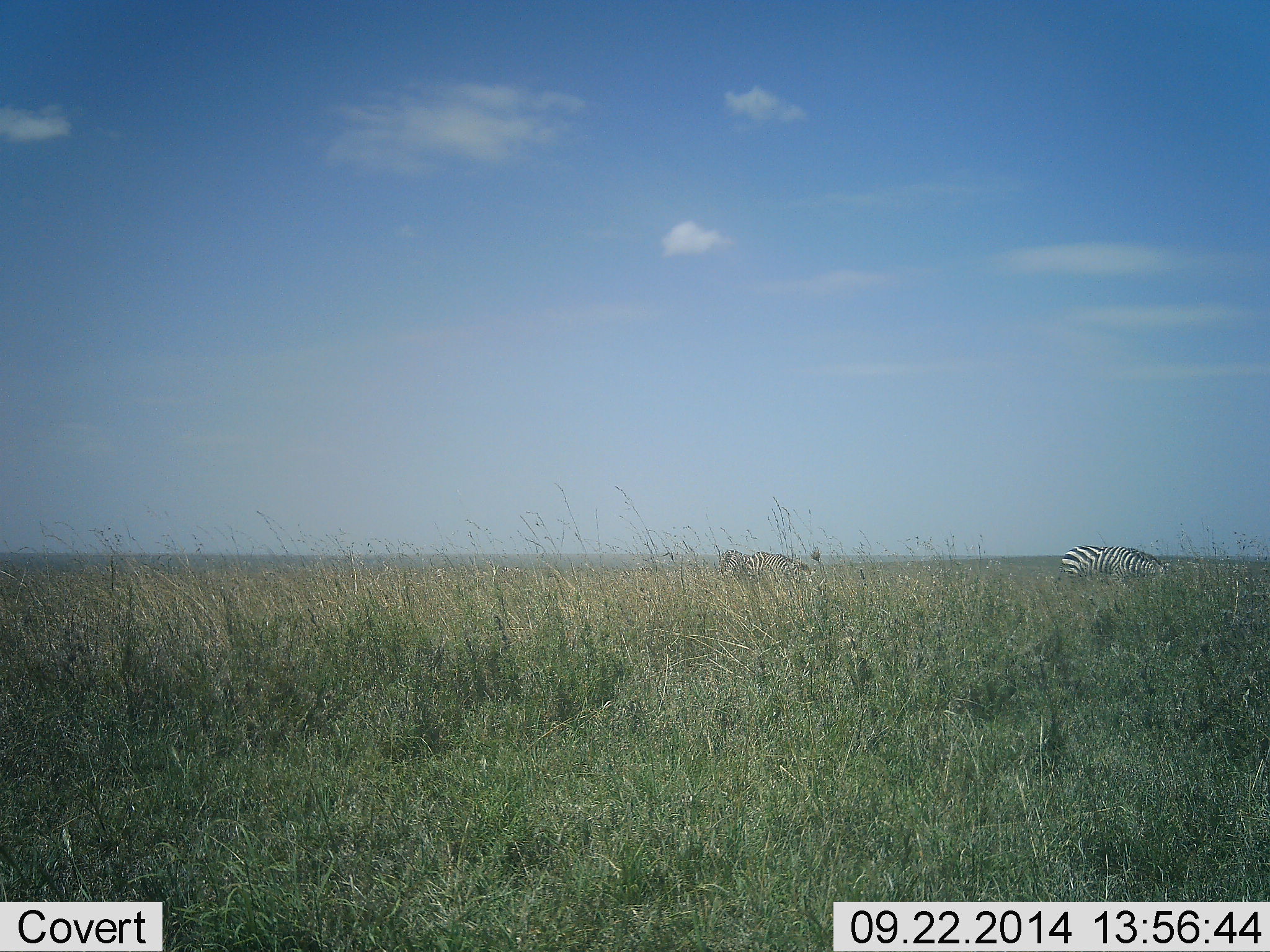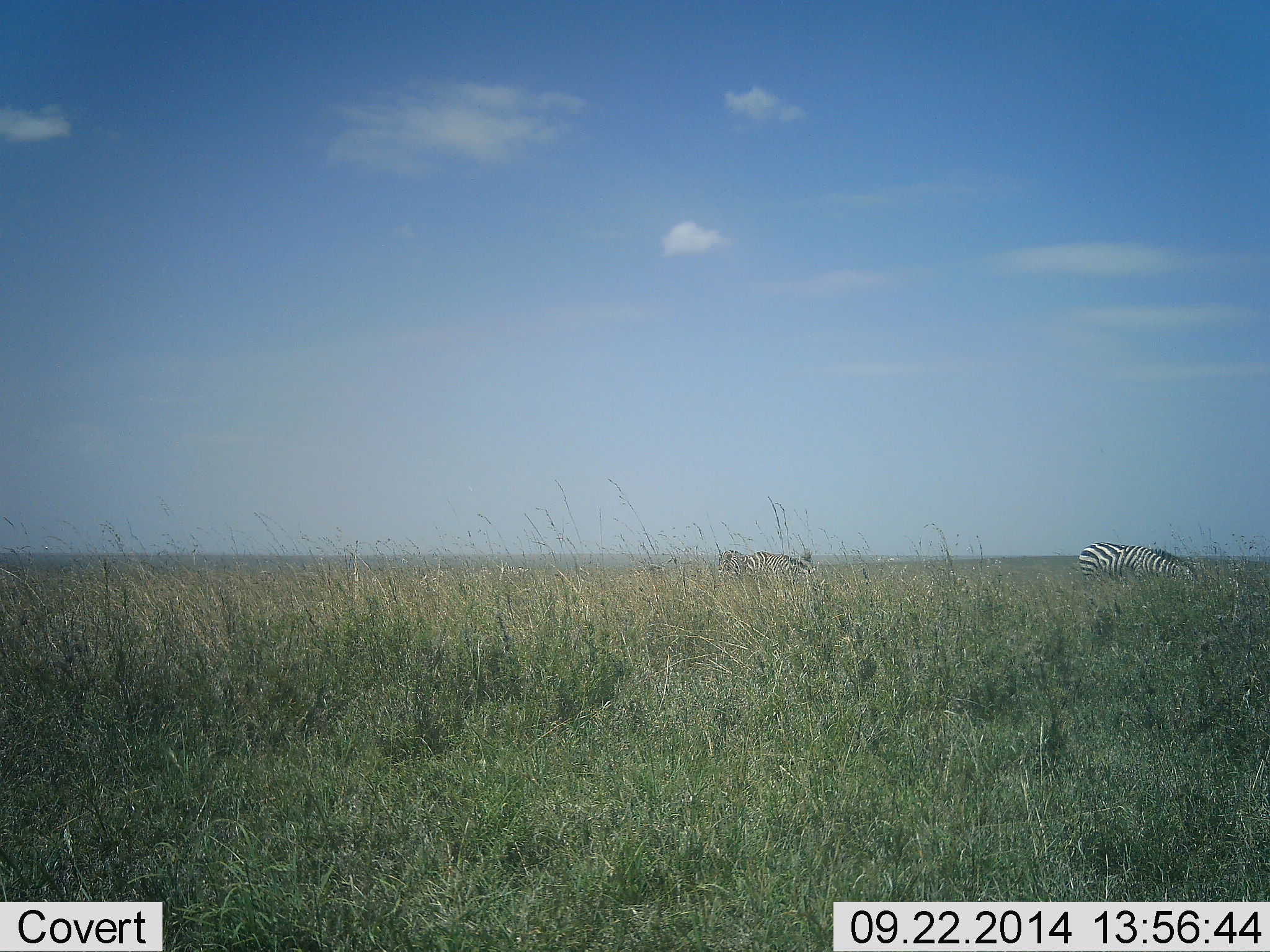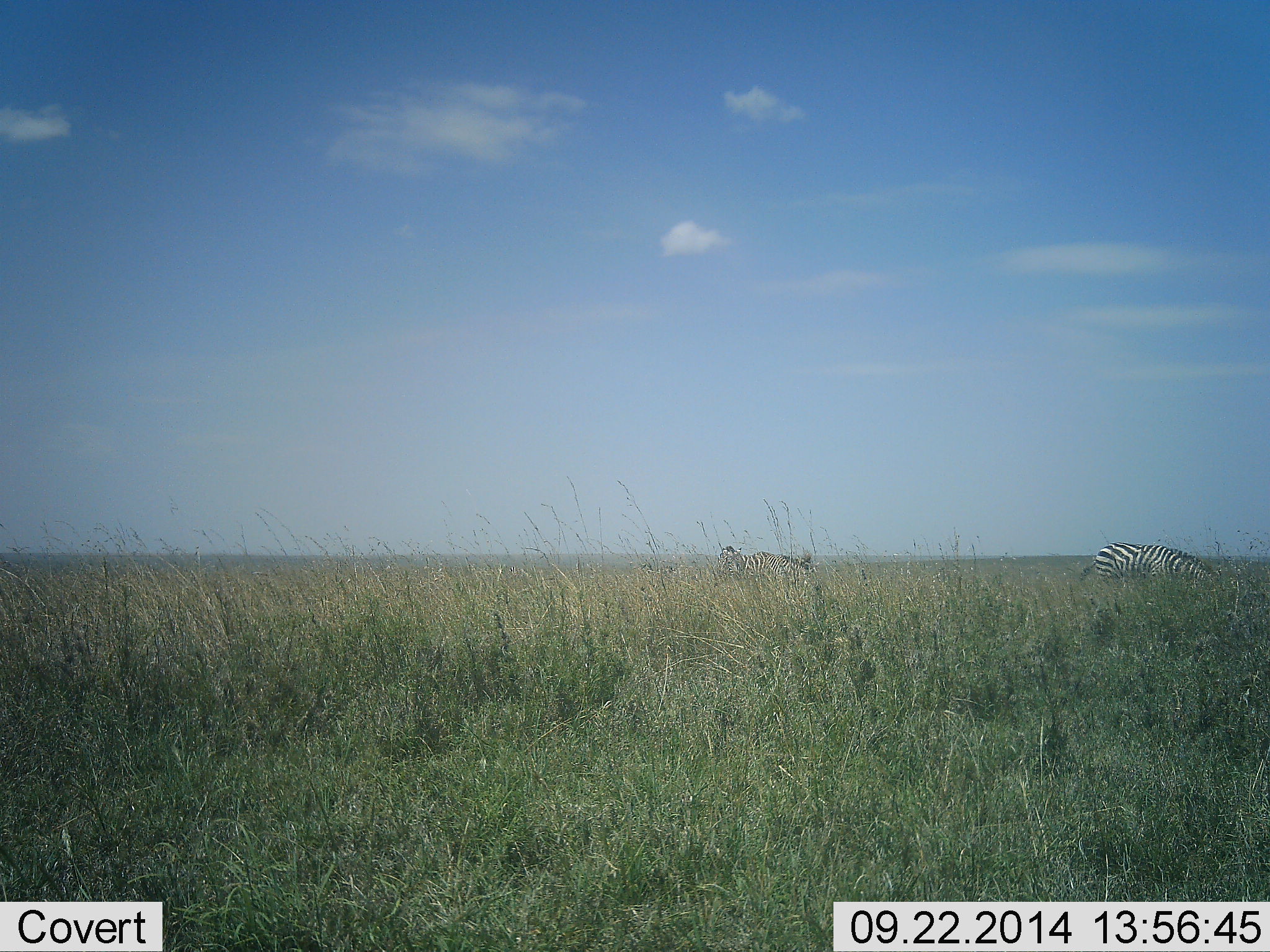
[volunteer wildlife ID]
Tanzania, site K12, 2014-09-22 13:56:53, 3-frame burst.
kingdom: Animalia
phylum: Chordata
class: Mammalia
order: Perissodactyla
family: Equidae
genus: Equus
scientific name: Equus quagga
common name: plains zebra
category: zebra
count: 3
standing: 60%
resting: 0%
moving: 40%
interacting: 0%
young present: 0%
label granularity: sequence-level